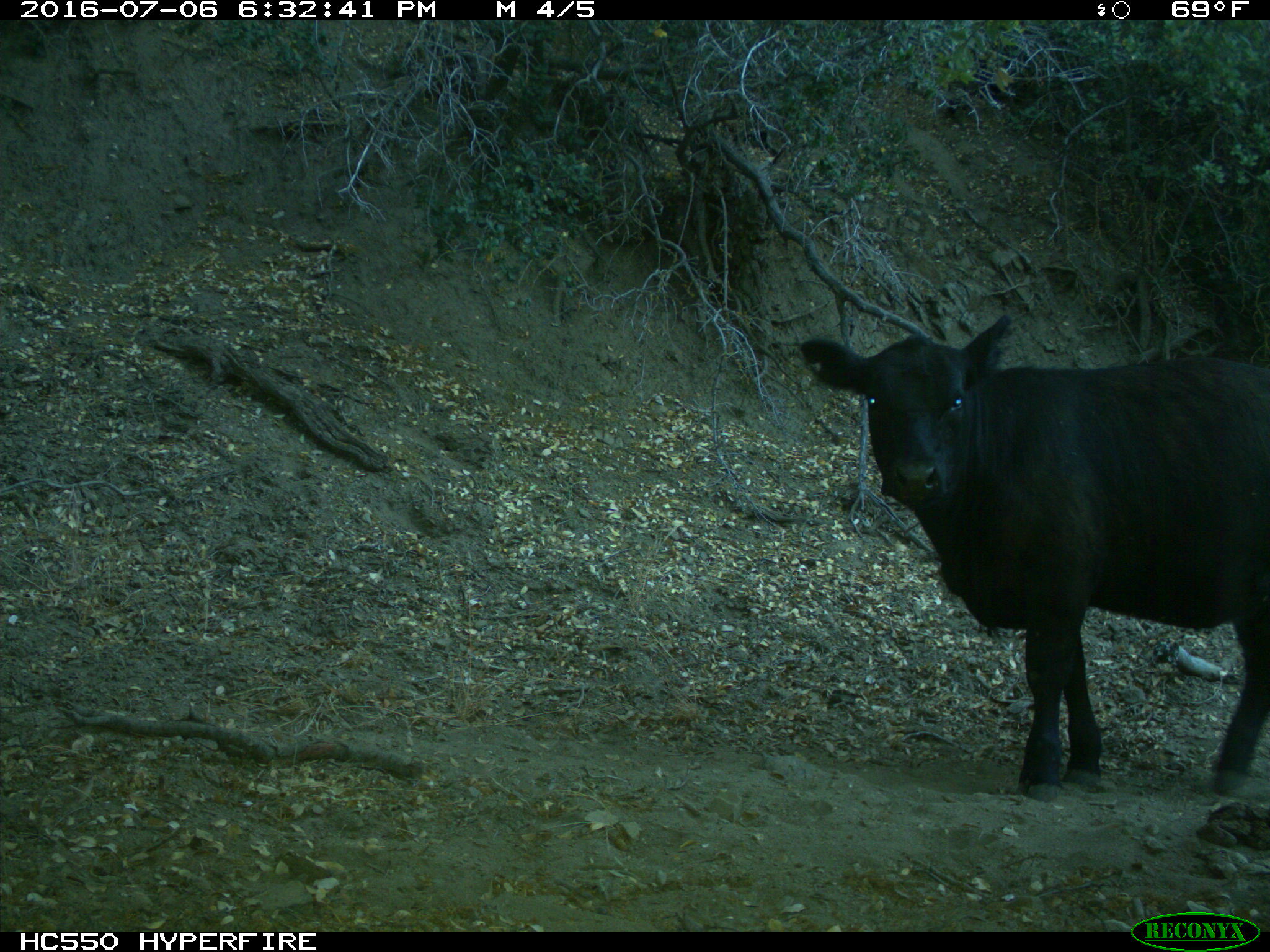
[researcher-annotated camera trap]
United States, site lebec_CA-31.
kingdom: Animalia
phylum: Chordata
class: Mammalia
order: Artiodactyla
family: Bovidae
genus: Bos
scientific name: Bos taurus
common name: domestic cow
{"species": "Bos taurus (domestic cow)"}